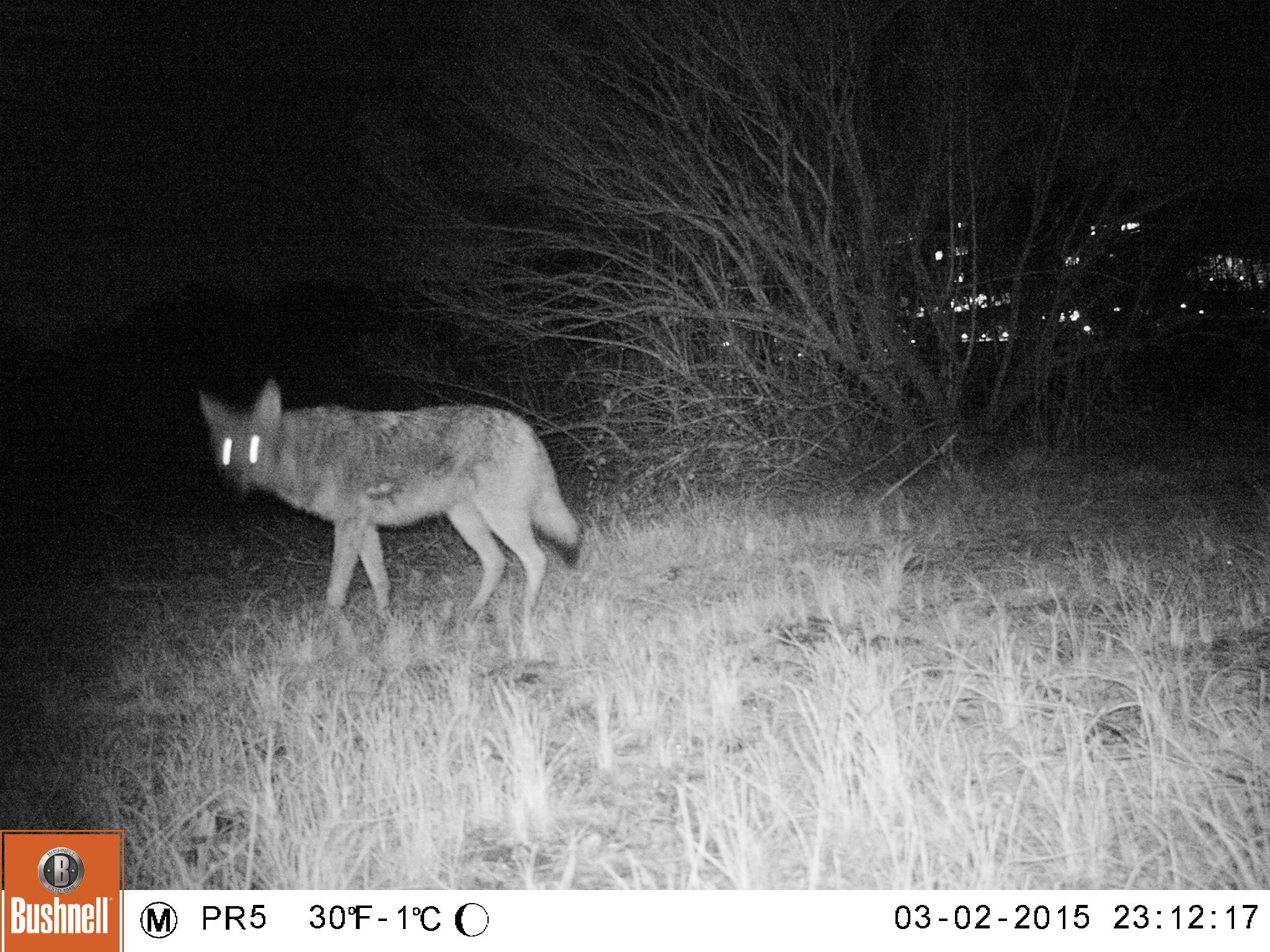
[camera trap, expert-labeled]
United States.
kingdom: Animalia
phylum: Chordata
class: Mammalia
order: Carnivora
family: Canidae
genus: Canis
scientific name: Canis latrans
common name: coyote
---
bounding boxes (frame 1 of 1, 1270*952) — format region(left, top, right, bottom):
Coyote: region(189, 375, 589, 617)